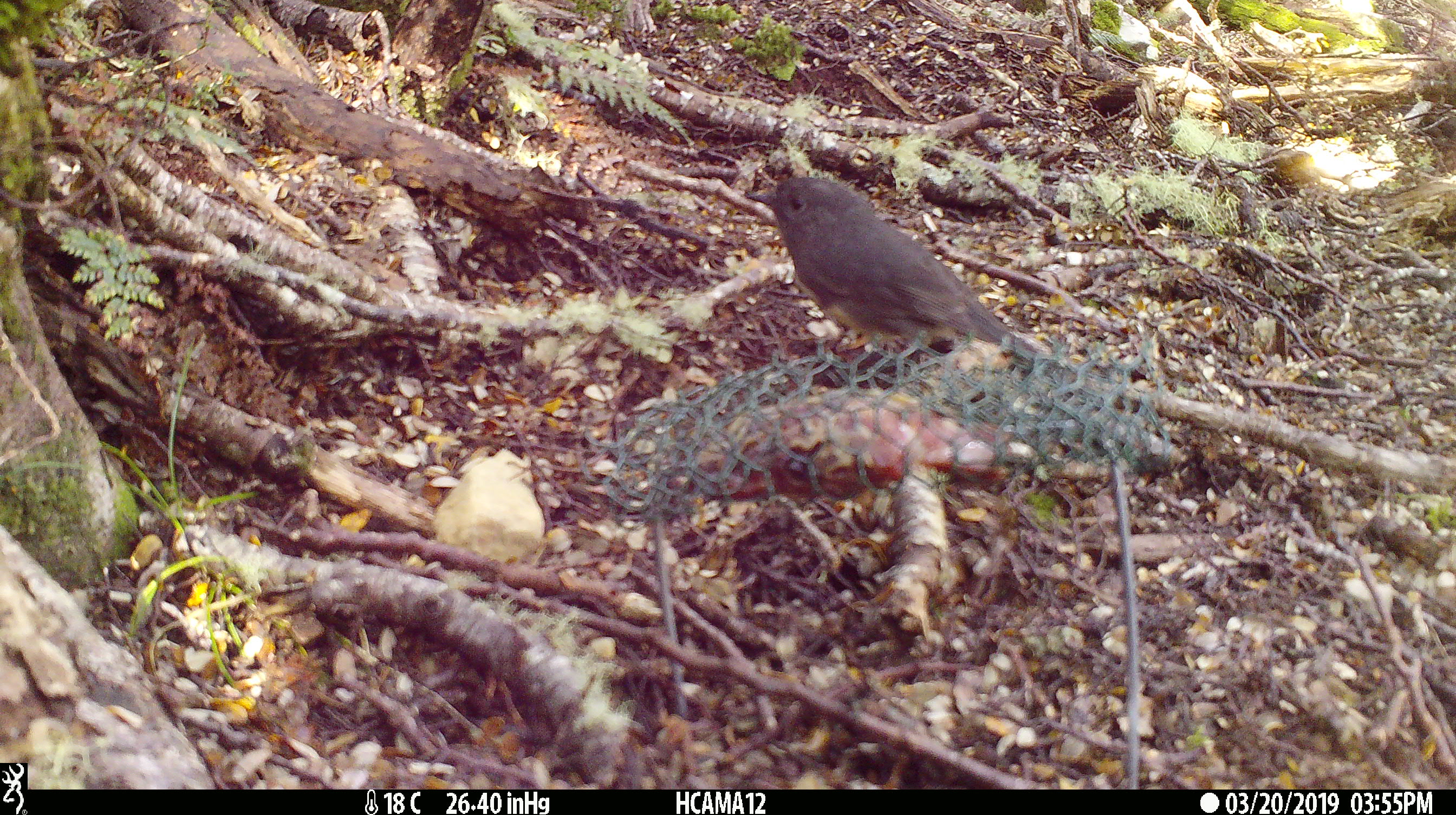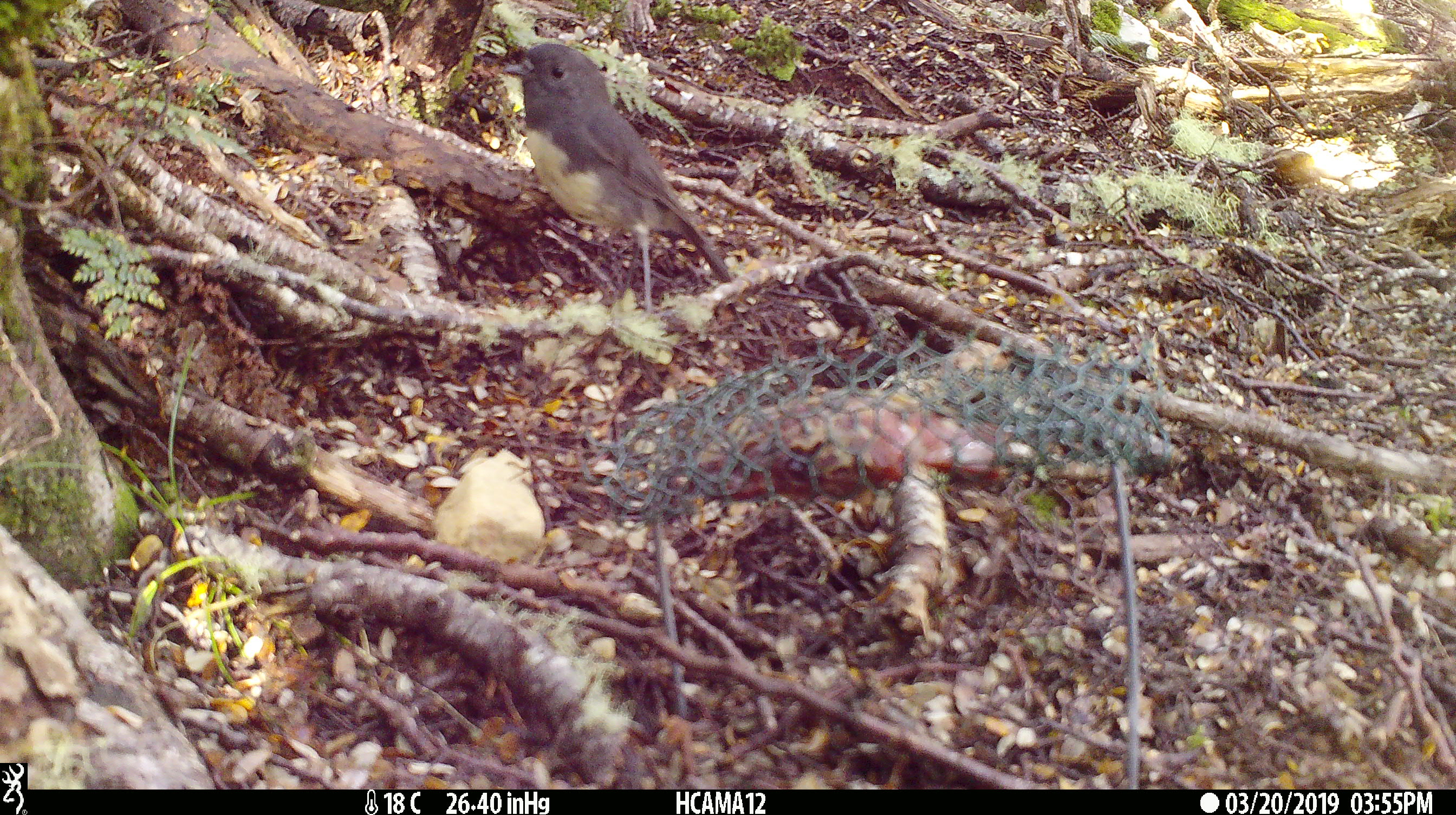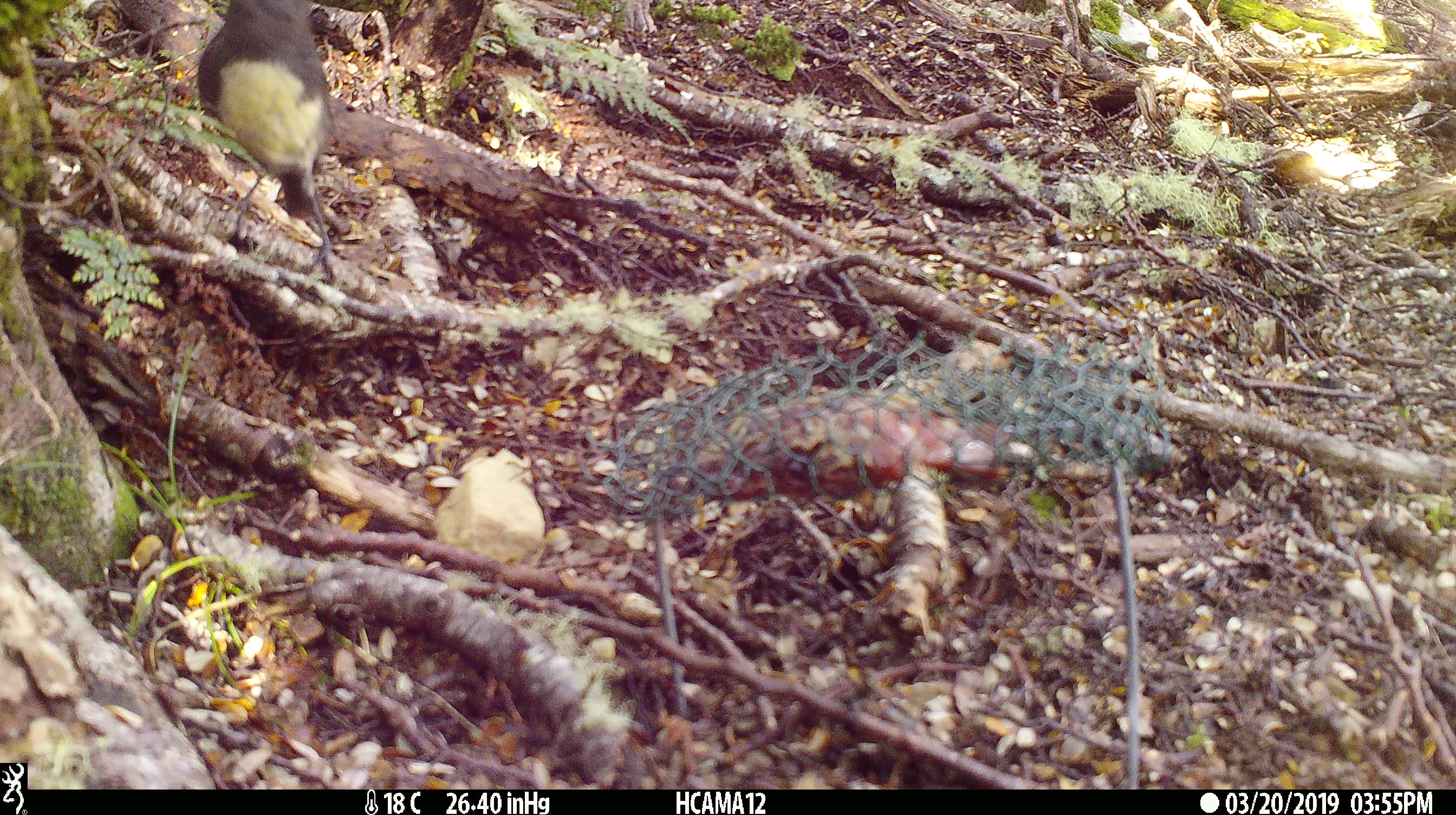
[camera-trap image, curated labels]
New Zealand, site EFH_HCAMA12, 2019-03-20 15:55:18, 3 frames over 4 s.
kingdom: Animalia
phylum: Chordata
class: Aves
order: Passeriformes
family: Petroicidae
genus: Petroica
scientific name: Petroica australis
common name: new zealand robin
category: robin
Robin (new zealand robin) (Petroica australis).